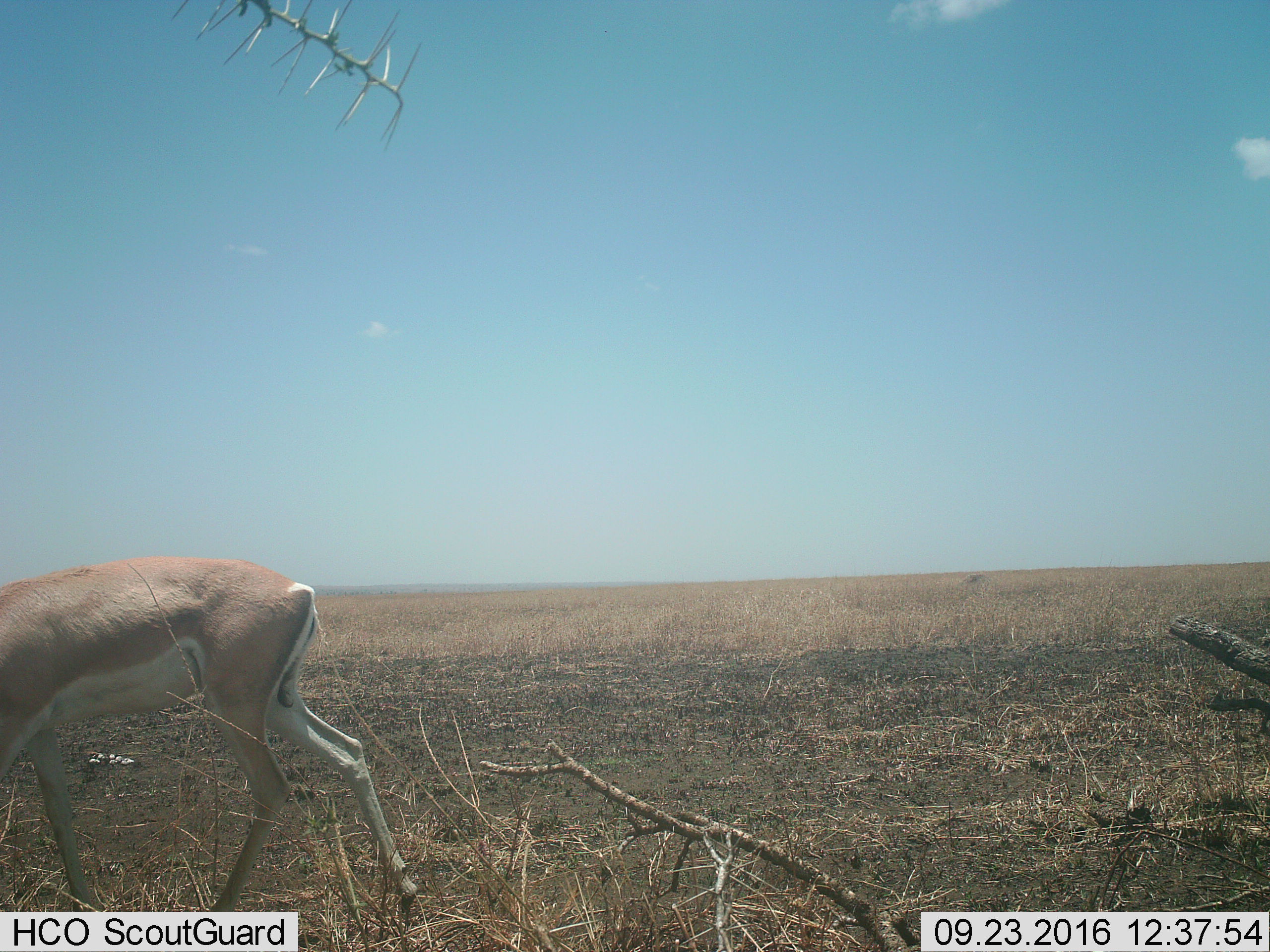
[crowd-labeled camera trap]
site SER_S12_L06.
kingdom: Animalia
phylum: Chordata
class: Mammalia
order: Artiodactyla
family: Bovidae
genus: Nanger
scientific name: Nanger granti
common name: grant's gazelle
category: gazellegrants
Gazellegrants (grant's gazelle) (Nanger granti), count 1. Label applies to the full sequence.